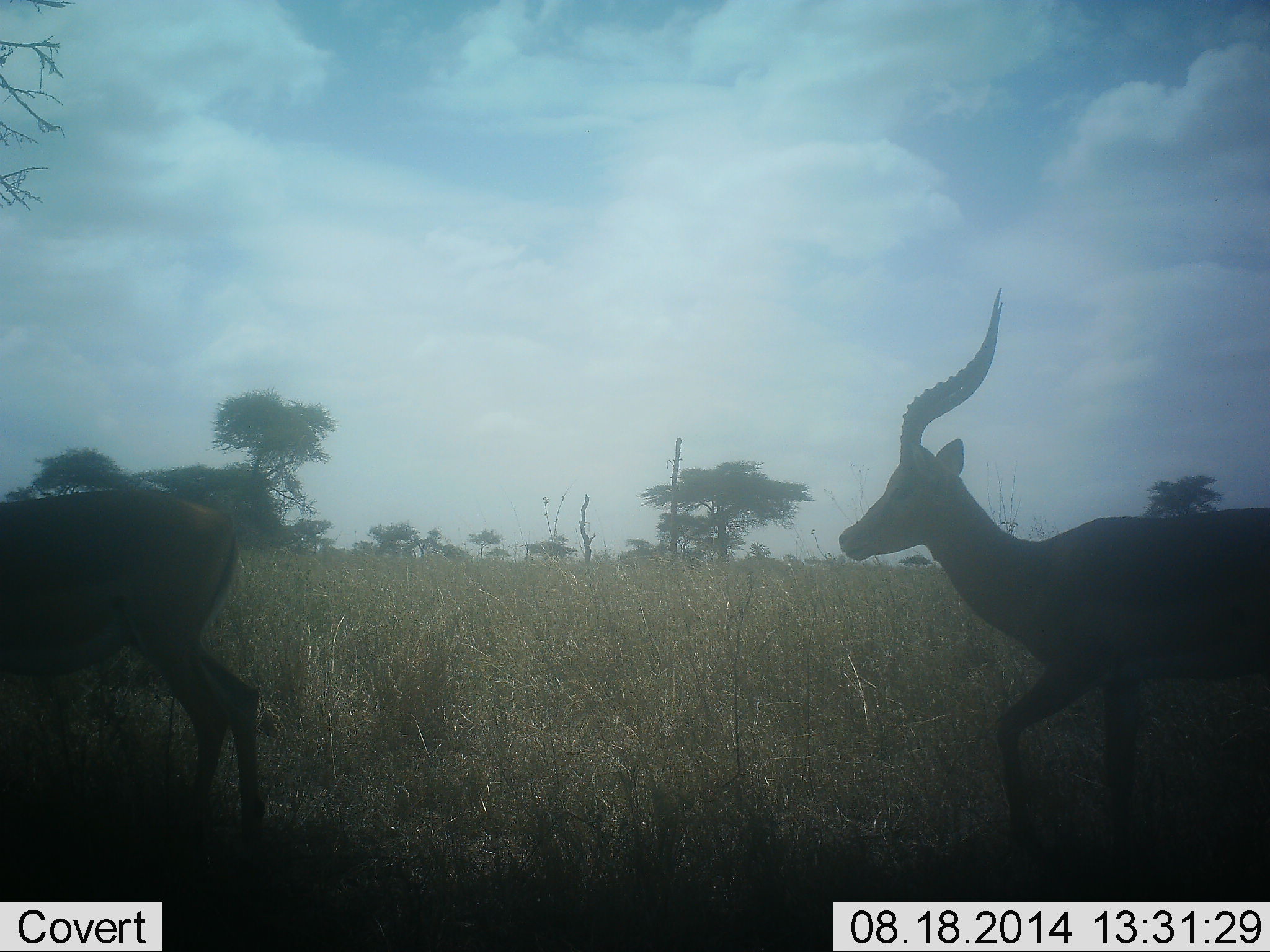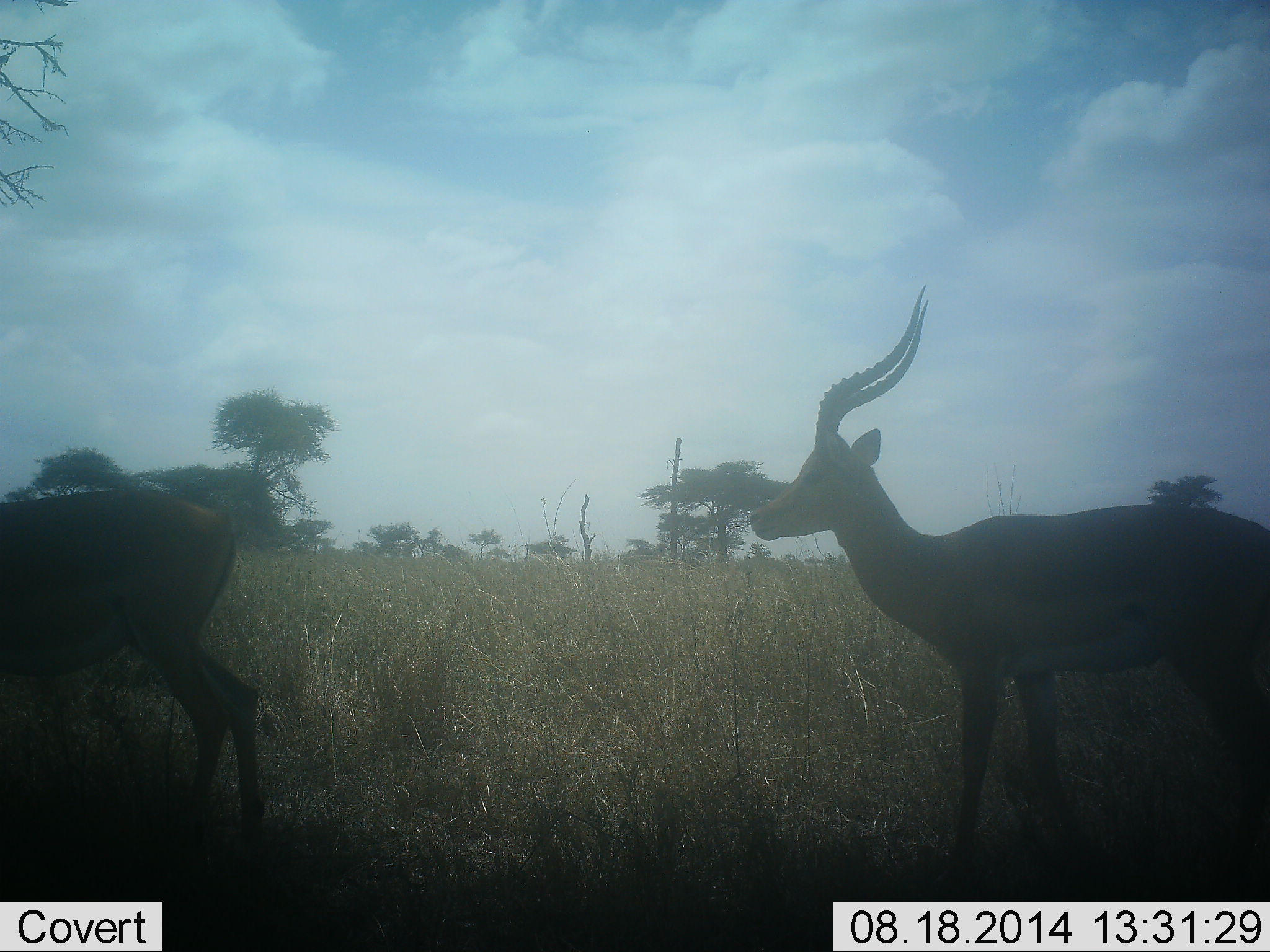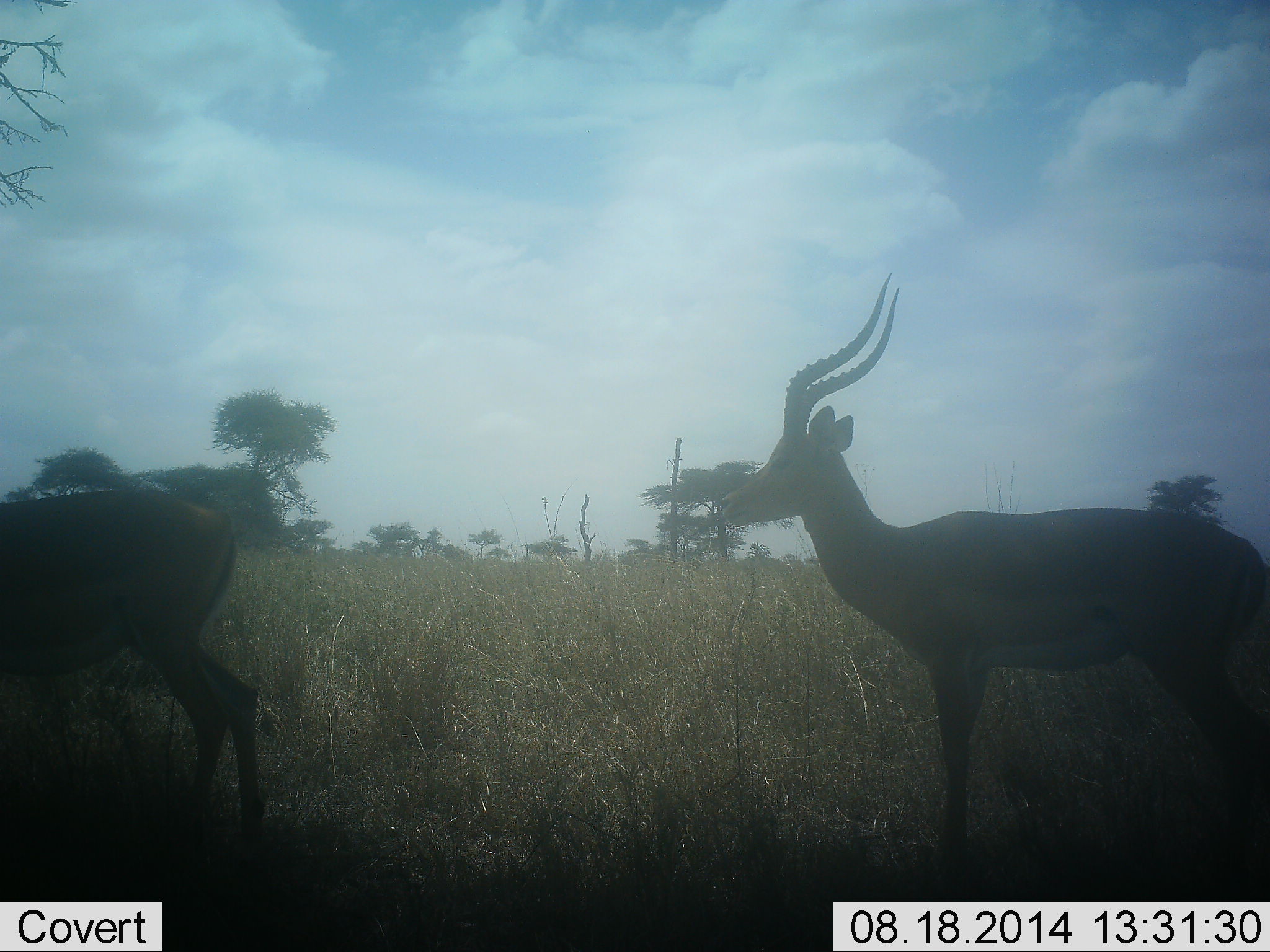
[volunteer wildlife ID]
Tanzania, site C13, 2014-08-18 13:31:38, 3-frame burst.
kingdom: Animalia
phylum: Chordata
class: Mammalia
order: Artiodactyla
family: Bovidae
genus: Aepyceros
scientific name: Aepyceros melampus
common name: impala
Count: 2.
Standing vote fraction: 80%.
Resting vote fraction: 0%.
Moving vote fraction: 70%.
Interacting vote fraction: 0%.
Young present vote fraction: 0%.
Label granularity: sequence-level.